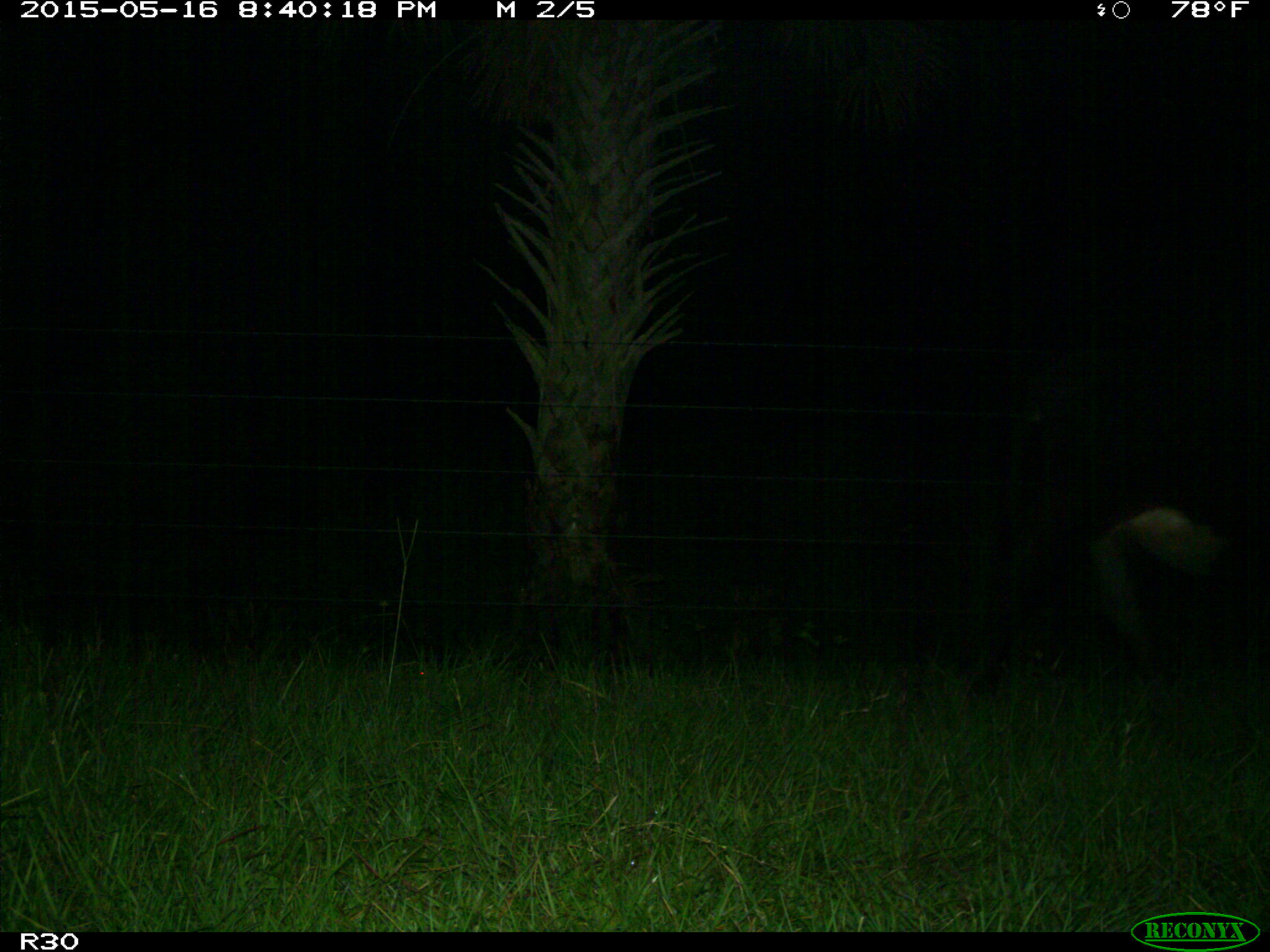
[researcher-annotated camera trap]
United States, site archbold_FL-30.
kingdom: Animalia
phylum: Chordata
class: Mammalia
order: Artiodactyla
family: Bovidae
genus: Bos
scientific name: Bos taurus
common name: domestic cow